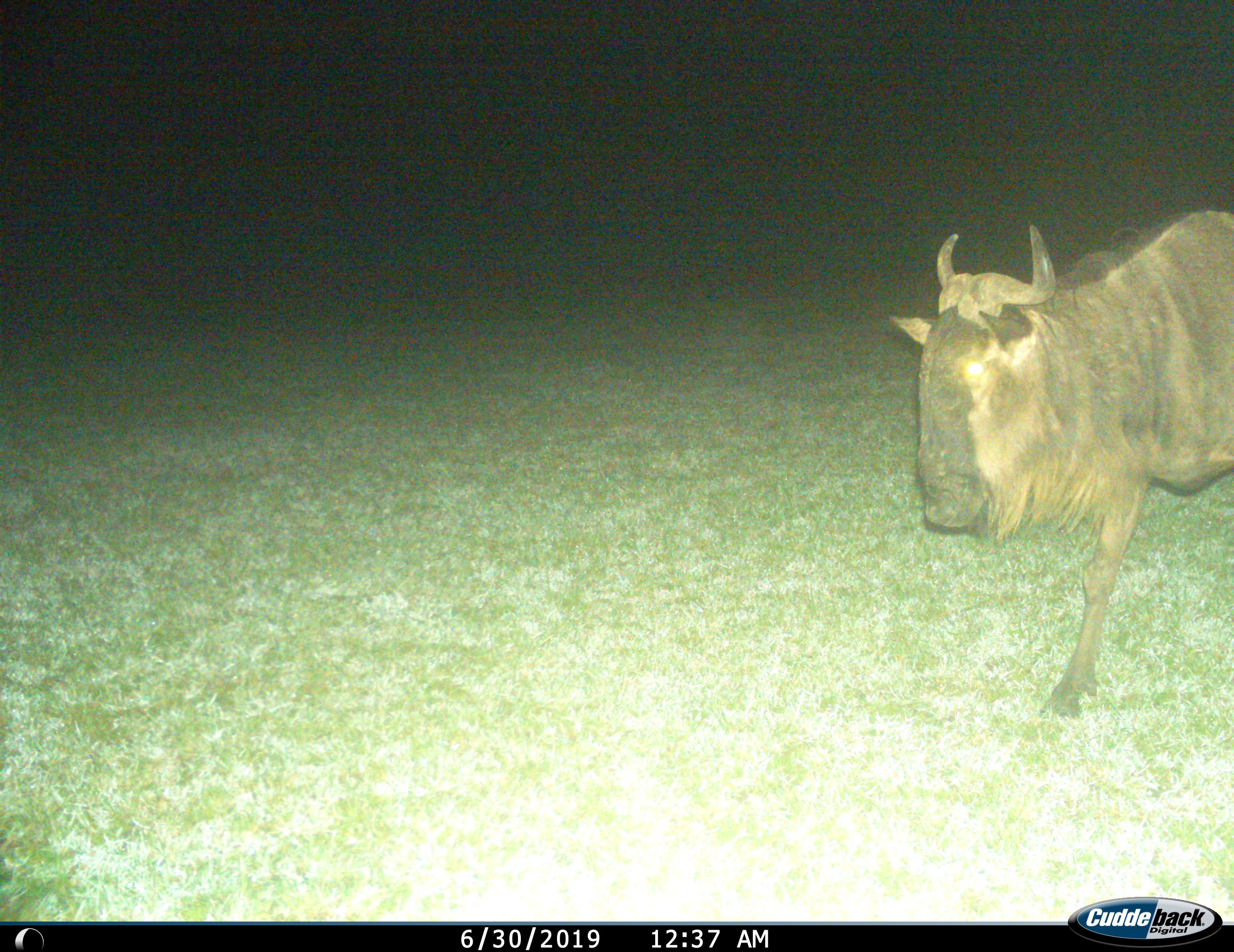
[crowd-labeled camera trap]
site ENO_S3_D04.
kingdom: Animalia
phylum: Chordata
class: Mammalia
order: Artiodactyla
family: Bovidae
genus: Connochaetes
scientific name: Connochaetes taurinus taurinus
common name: blue wildebeest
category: wildebeestblue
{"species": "wildebeestblue (blue wildebeest) (Connochaetes taurinus taurinus)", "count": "1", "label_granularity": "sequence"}